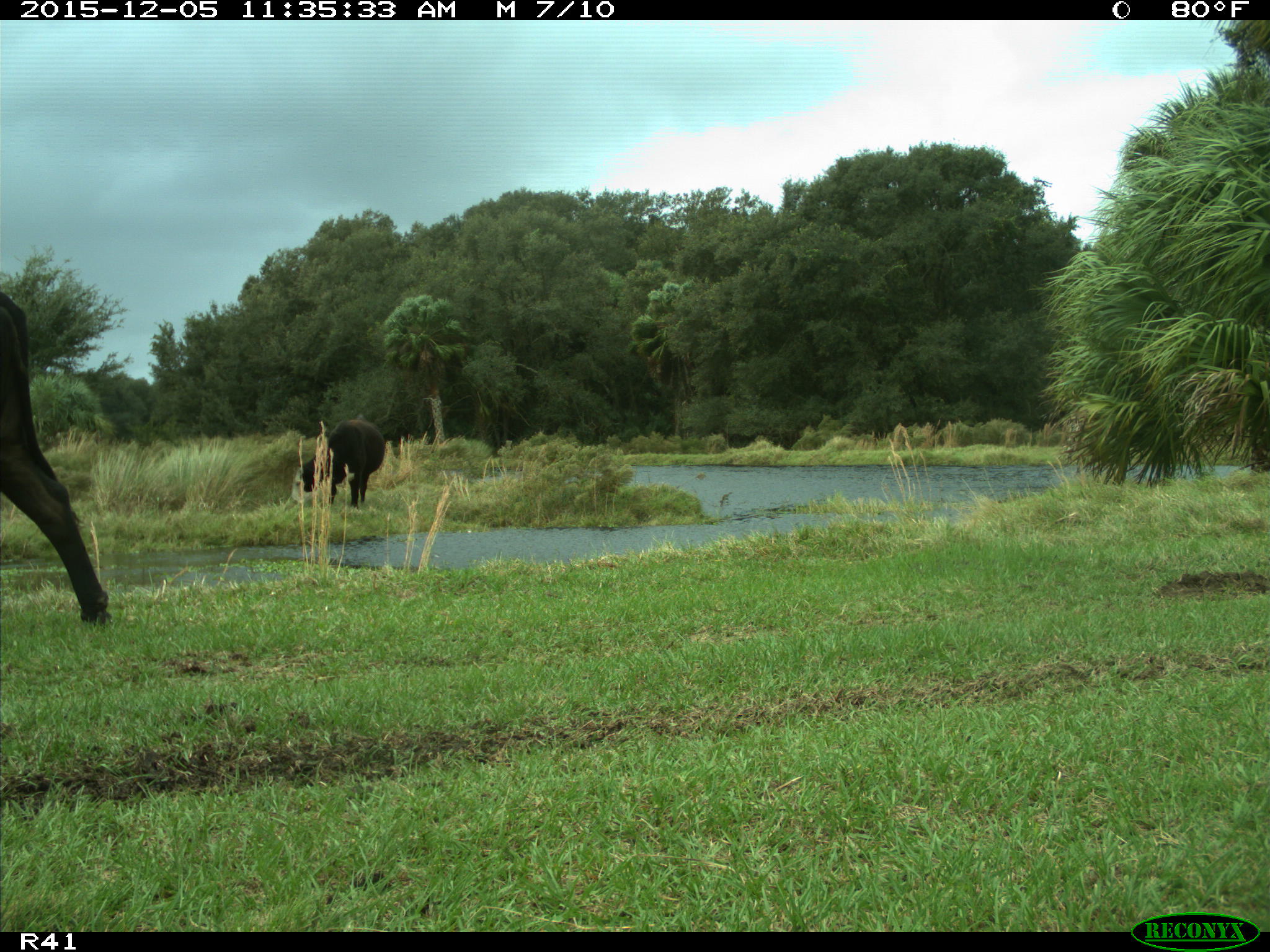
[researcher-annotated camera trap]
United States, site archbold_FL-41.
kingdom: Animalia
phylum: Chordata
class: Mammalia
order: Artiodactyla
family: Bovidae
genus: Bos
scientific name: Bos taurus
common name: domestic cow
Bos taurus (domestic cow).